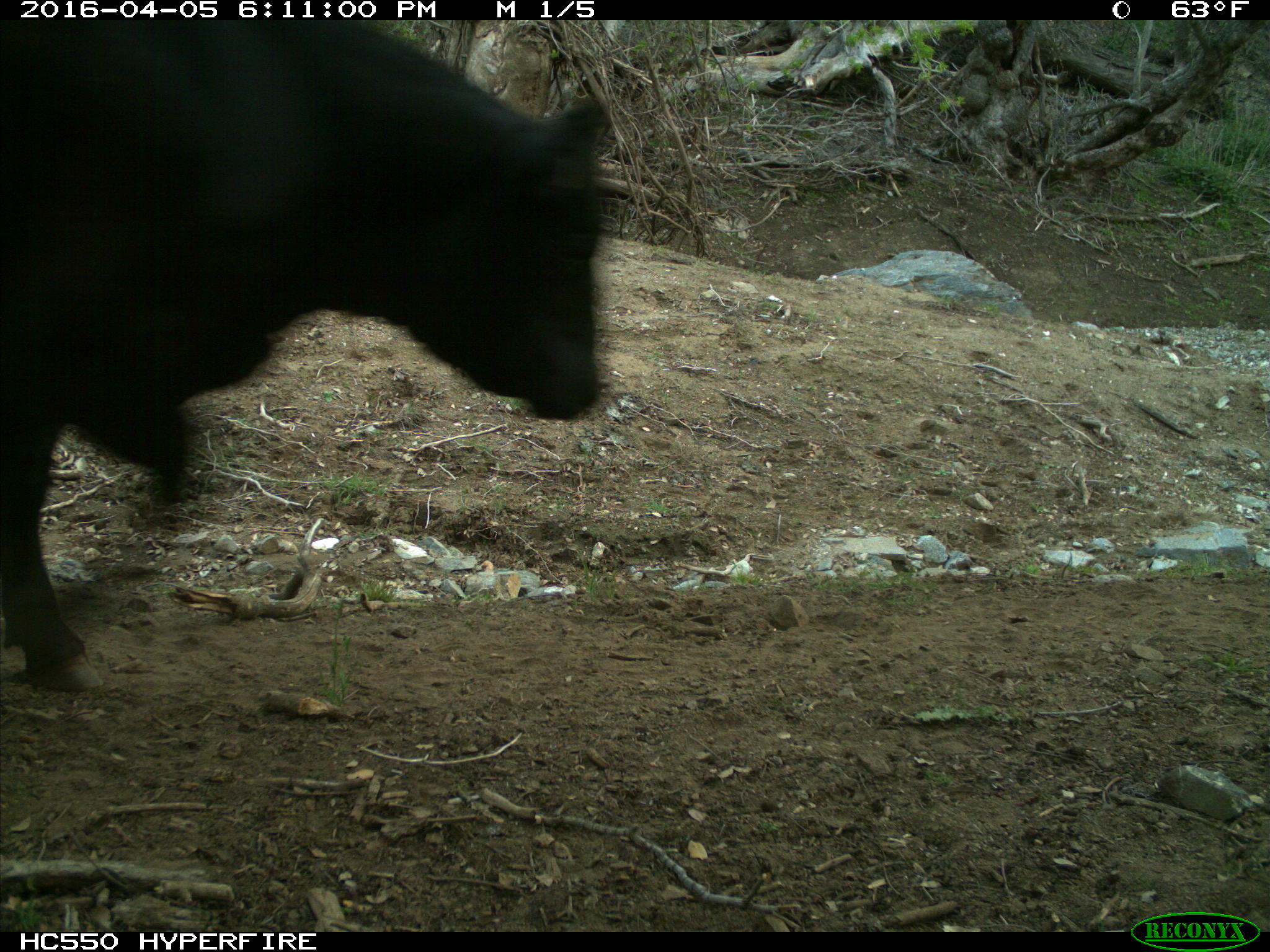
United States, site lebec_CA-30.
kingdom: Animalia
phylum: Chordata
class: Mammalia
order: Artiodactyla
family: Bovidae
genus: Bos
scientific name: Bos taurus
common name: domestic cow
Bos taurus (domestic cow).